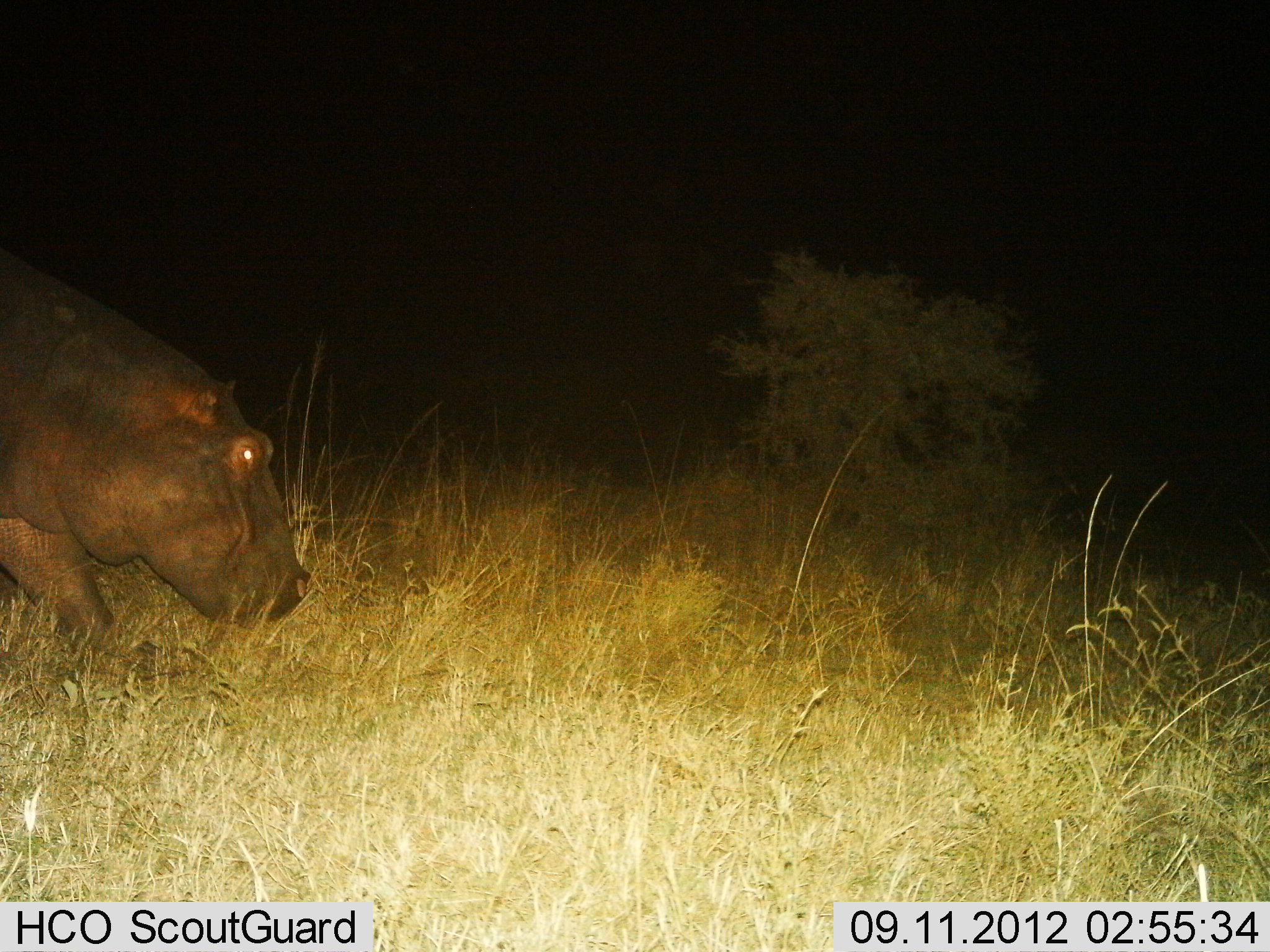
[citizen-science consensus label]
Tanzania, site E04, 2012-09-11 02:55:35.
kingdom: Animalia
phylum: Chordata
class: Mammalia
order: Artiodactyla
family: Hippopotamidae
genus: Hippopotamus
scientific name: Hippopotamus amphibius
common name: hippopotamus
Hippopotamus (Hippopotamus amphibius), count 1. Behavior (volunteer vote fractions): standing 20%, resting 0%, moving 70%, interacting 0%. Young present (vote fraction): 0%. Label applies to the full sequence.